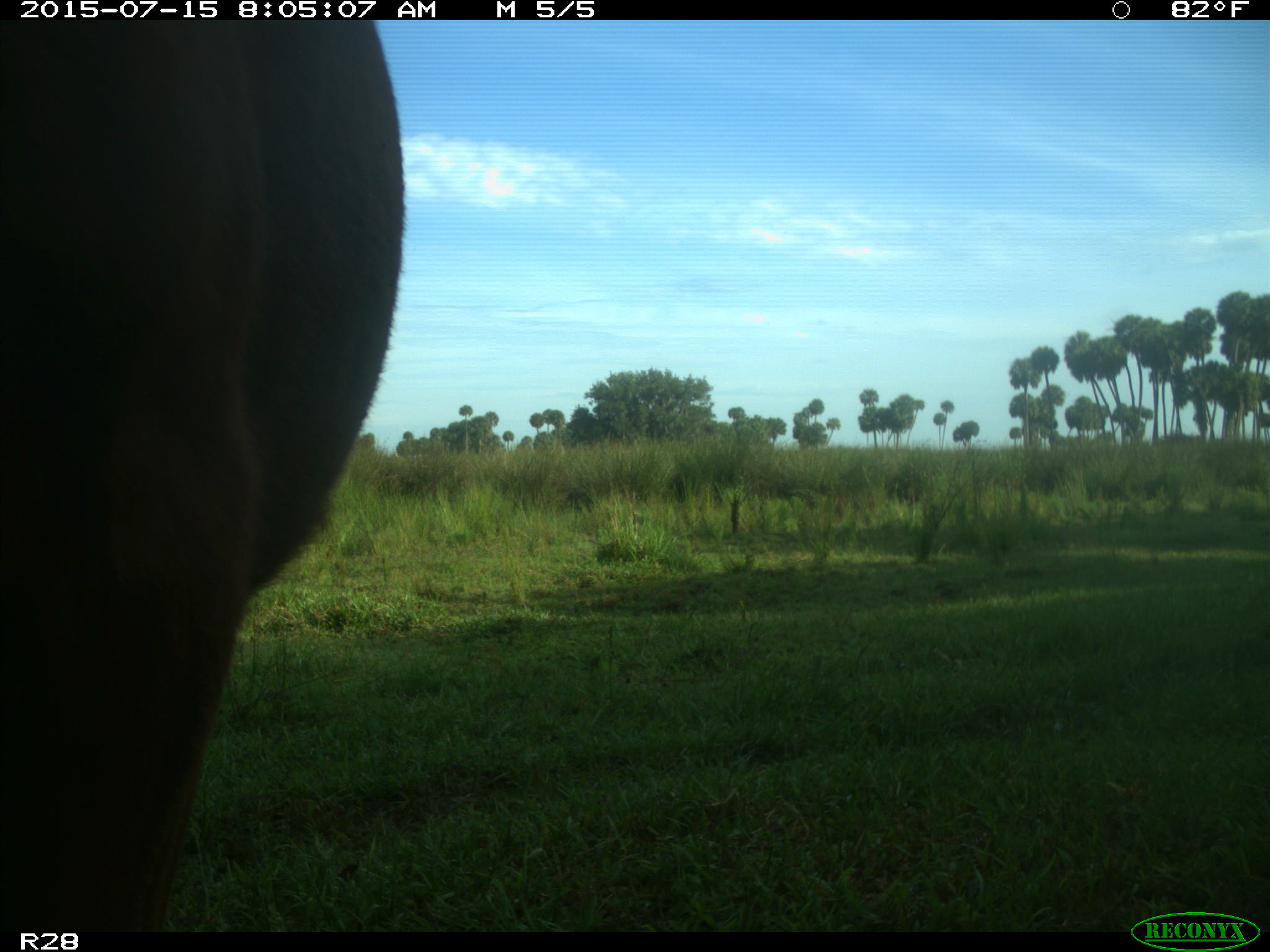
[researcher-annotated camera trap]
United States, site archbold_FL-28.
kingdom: Animalia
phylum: Chordata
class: Mammalia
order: Artiodactyla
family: Bovidae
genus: Bos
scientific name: Bos taurus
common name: domestic cow